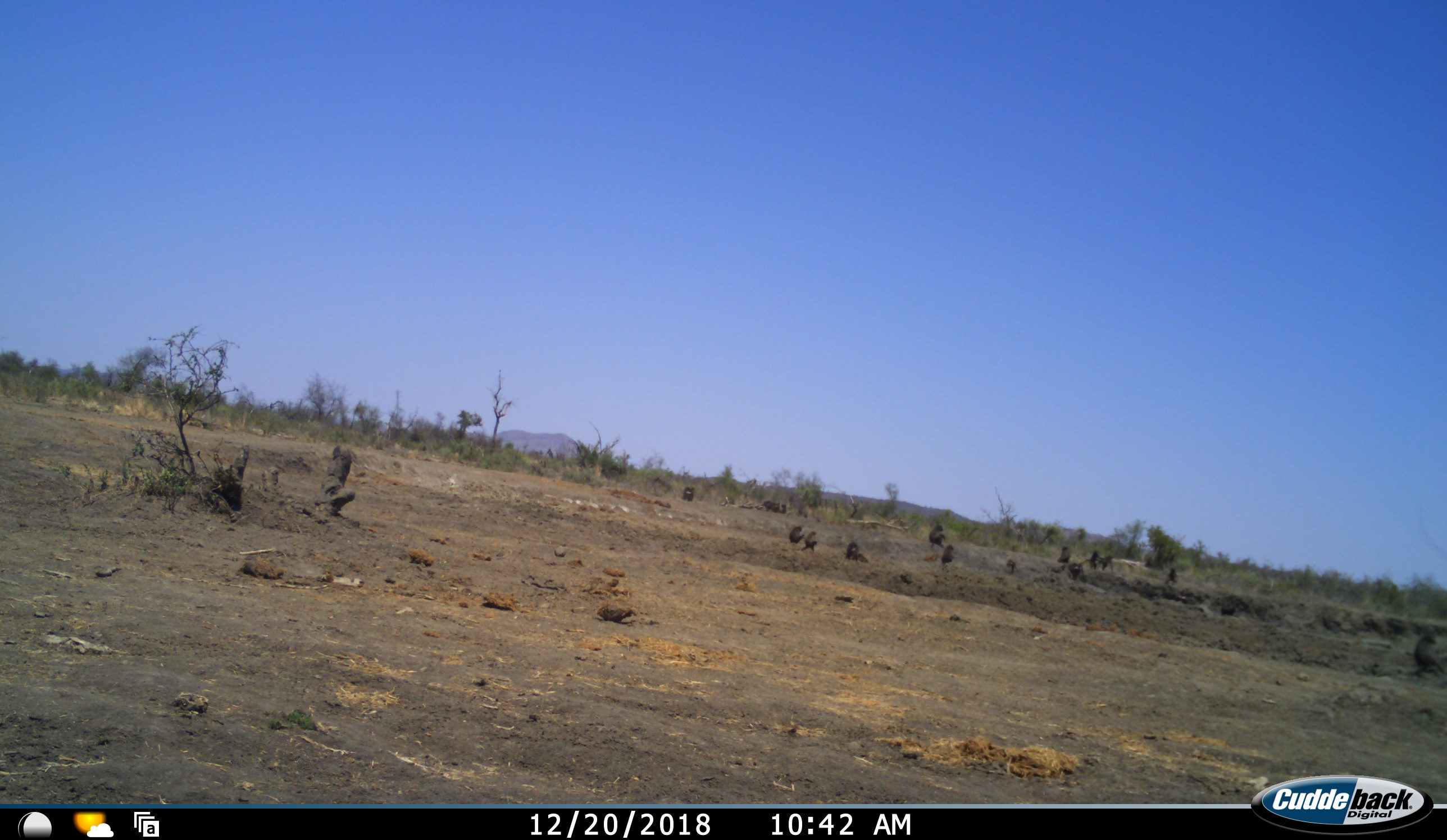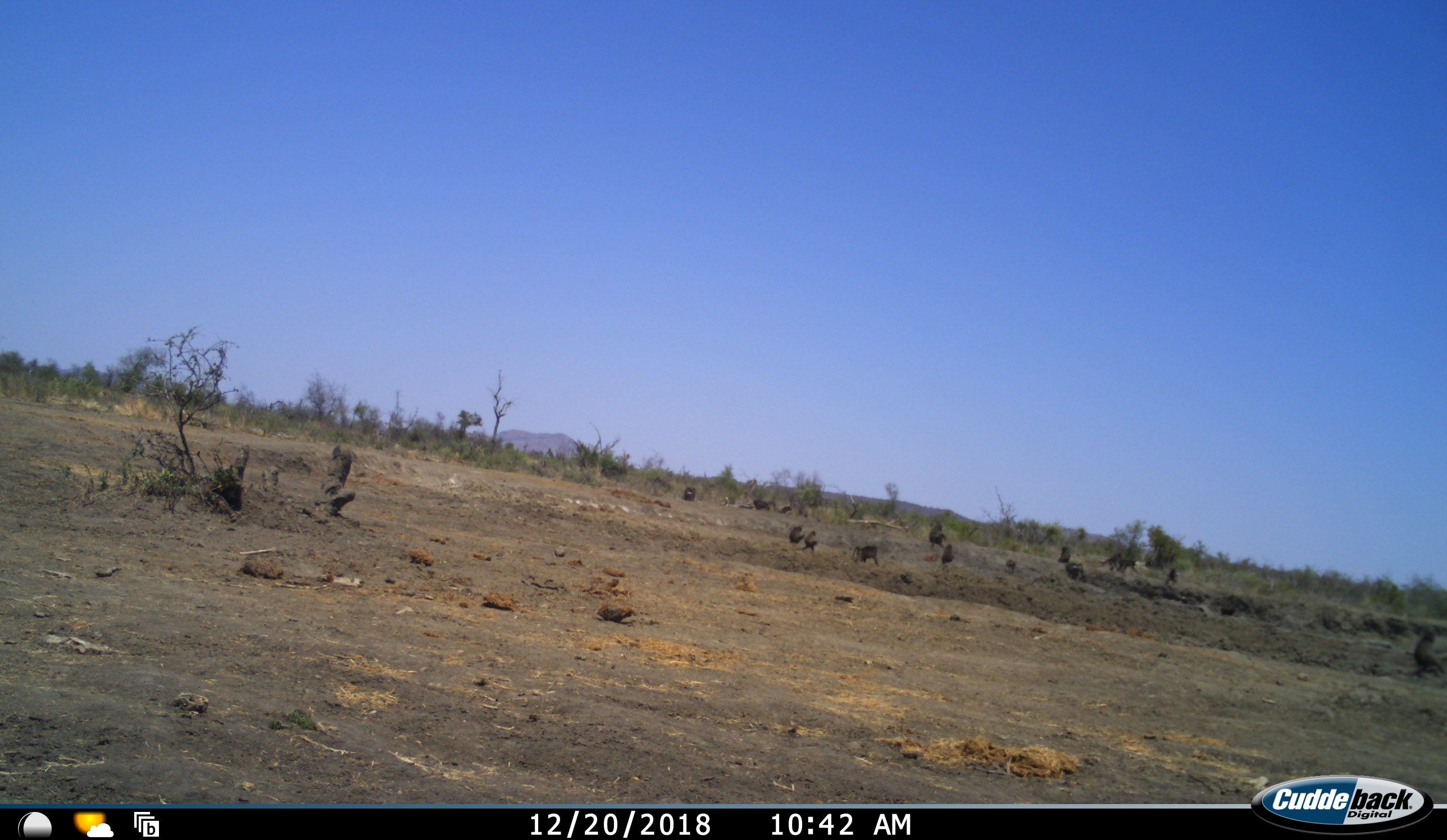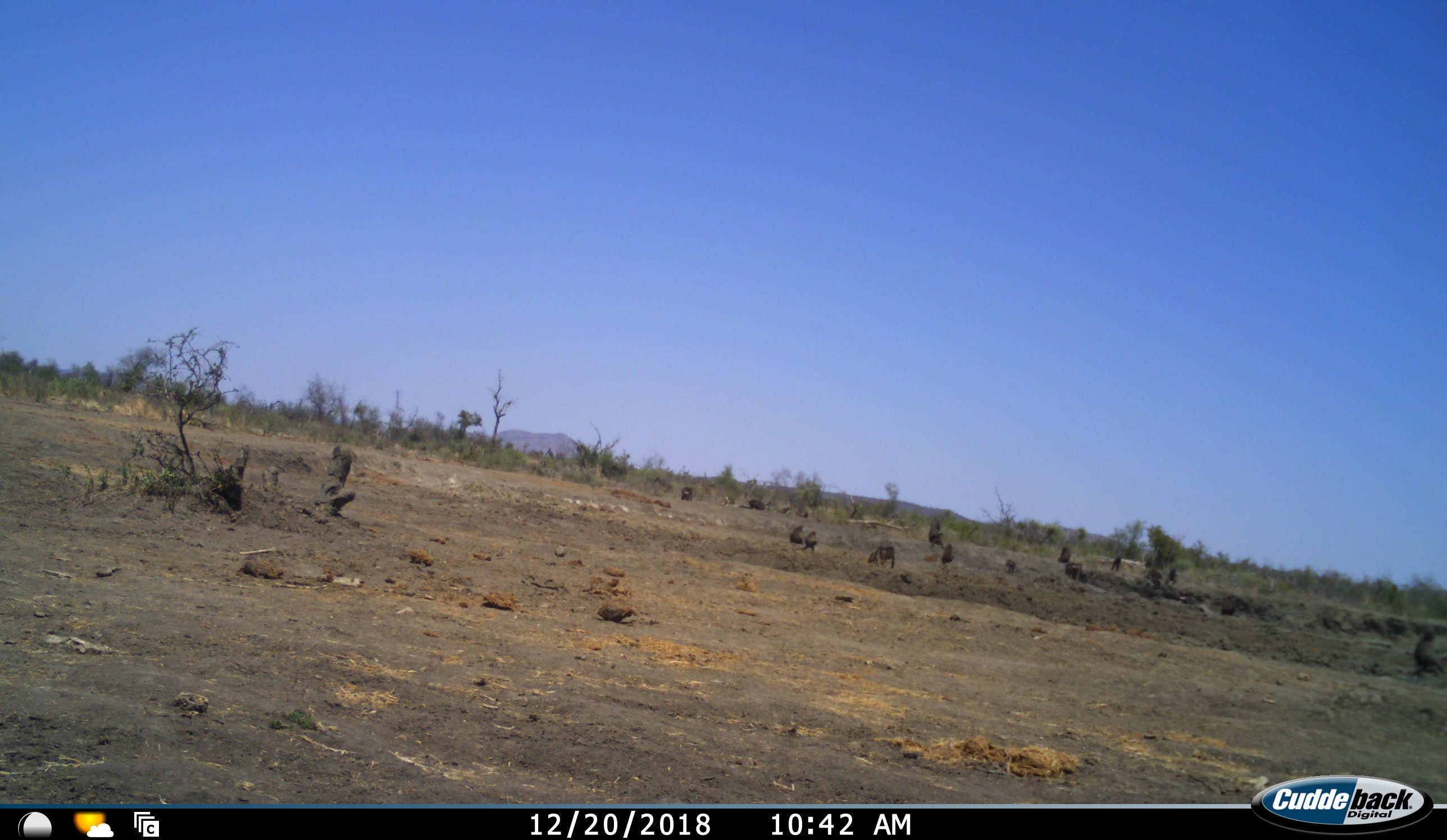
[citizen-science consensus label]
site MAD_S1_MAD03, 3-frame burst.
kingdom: Animalia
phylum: Chordata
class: Mammalia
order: Primates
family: Cercopithecidae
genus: Papio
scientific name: Papio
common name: baboon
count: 11-50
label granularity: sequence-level